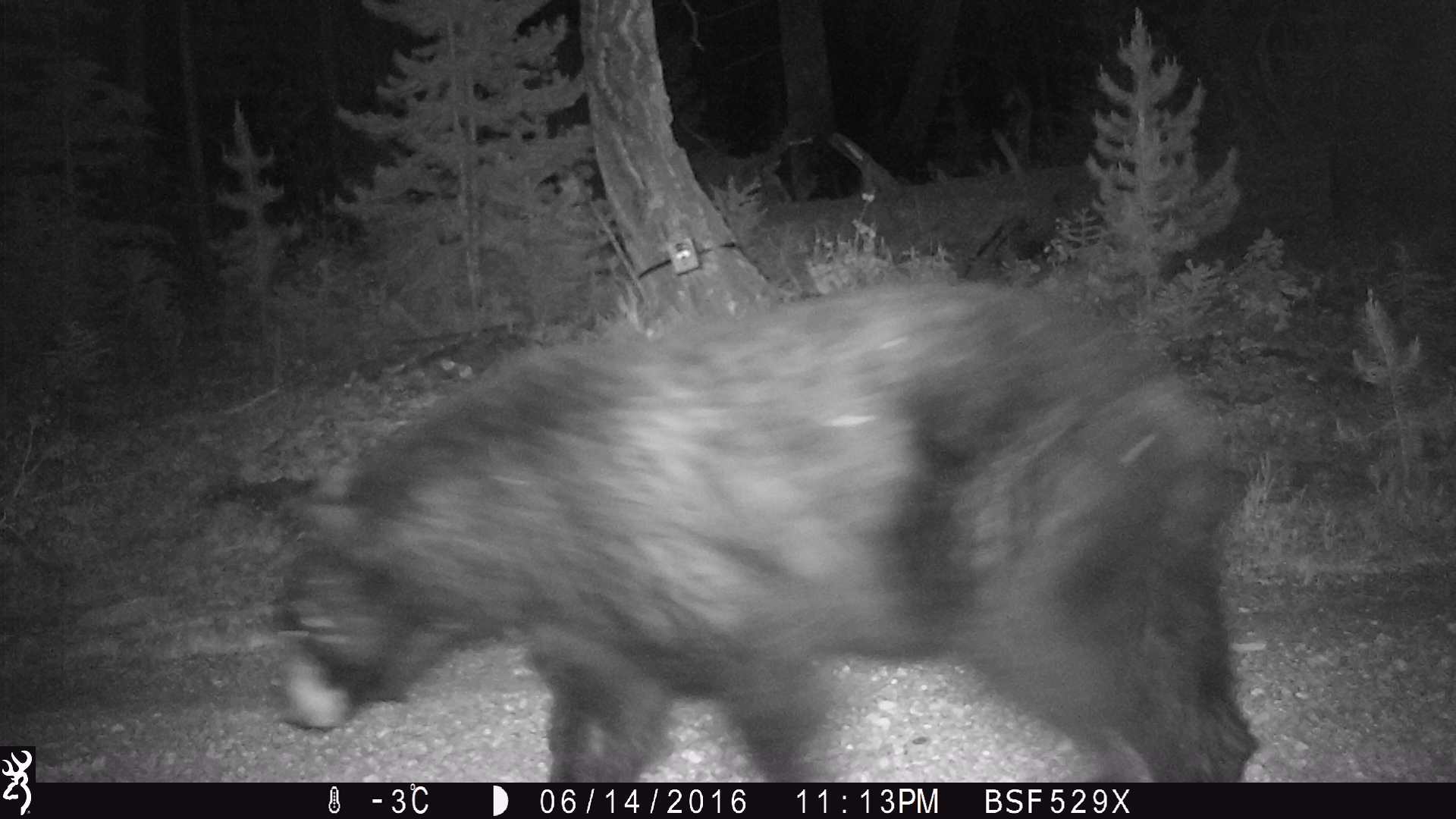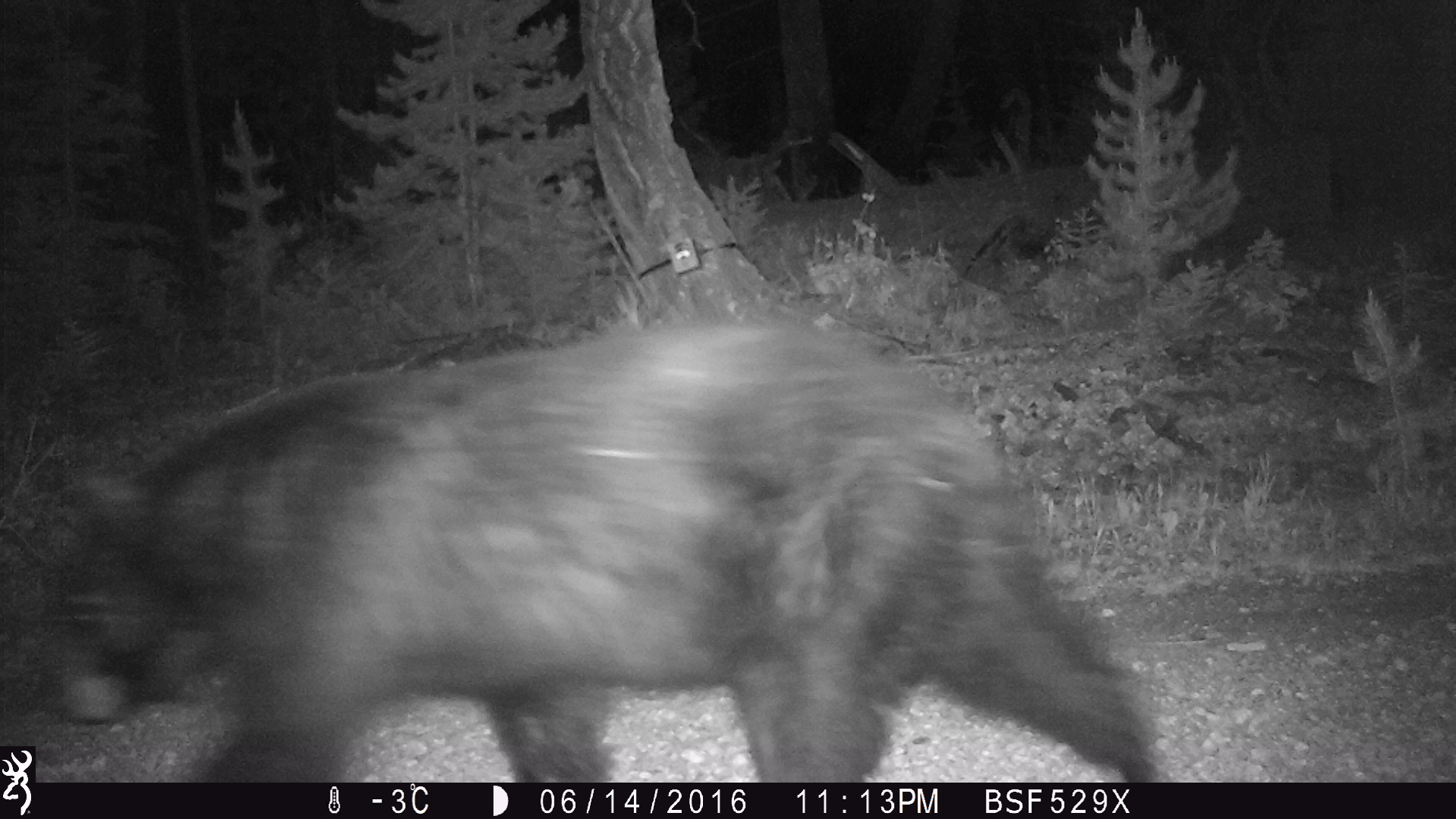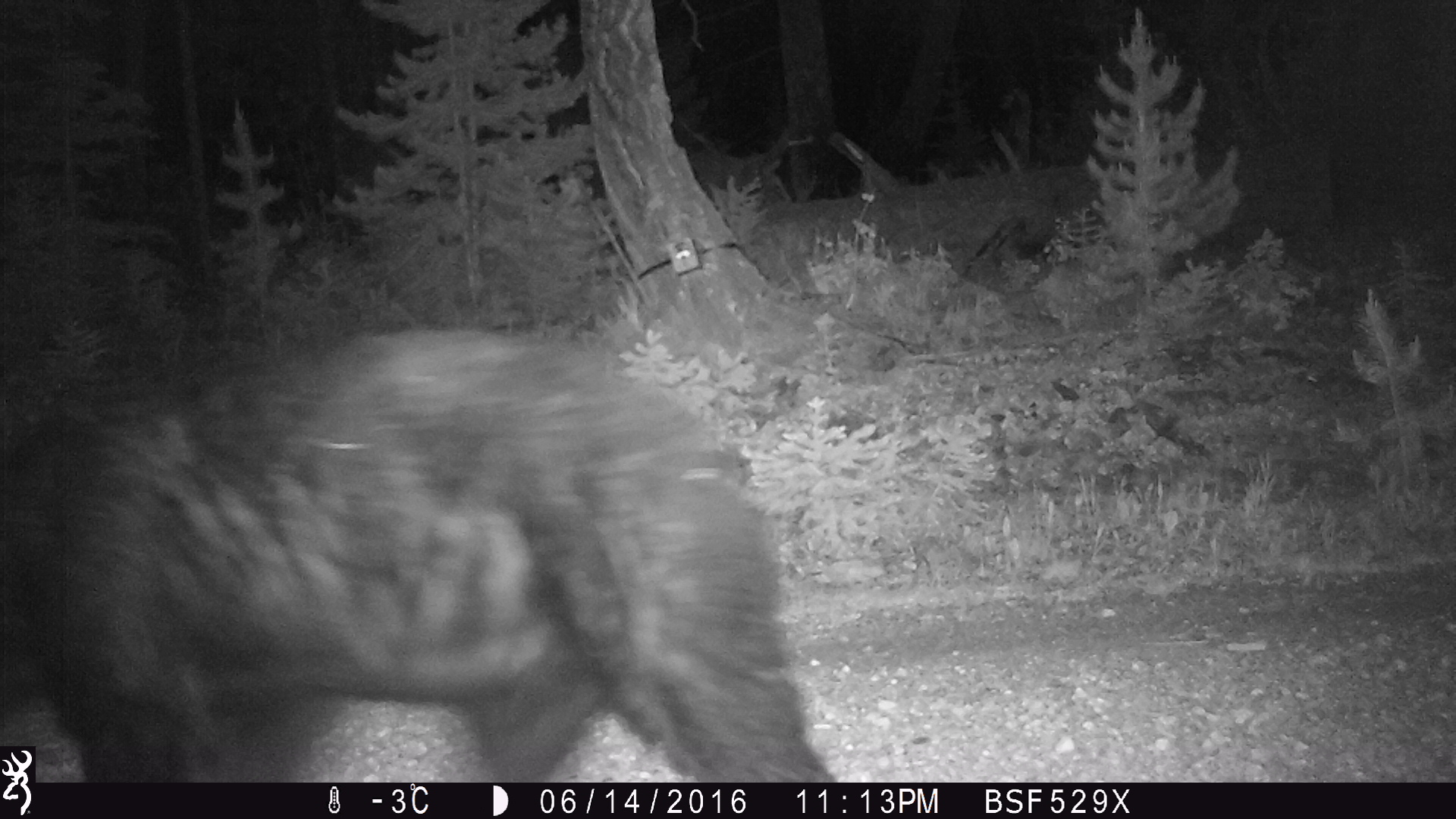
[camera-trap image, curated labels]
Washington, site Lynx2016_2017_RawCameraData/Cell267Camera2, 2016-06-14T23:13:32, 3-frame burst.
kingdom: Animalia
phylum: Chordata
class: Mammalia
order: Carnivora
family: Ursidae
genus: Ursus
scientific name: Ursus americanus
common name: american black bear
Ursus americanus (american black bear). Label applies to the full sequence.